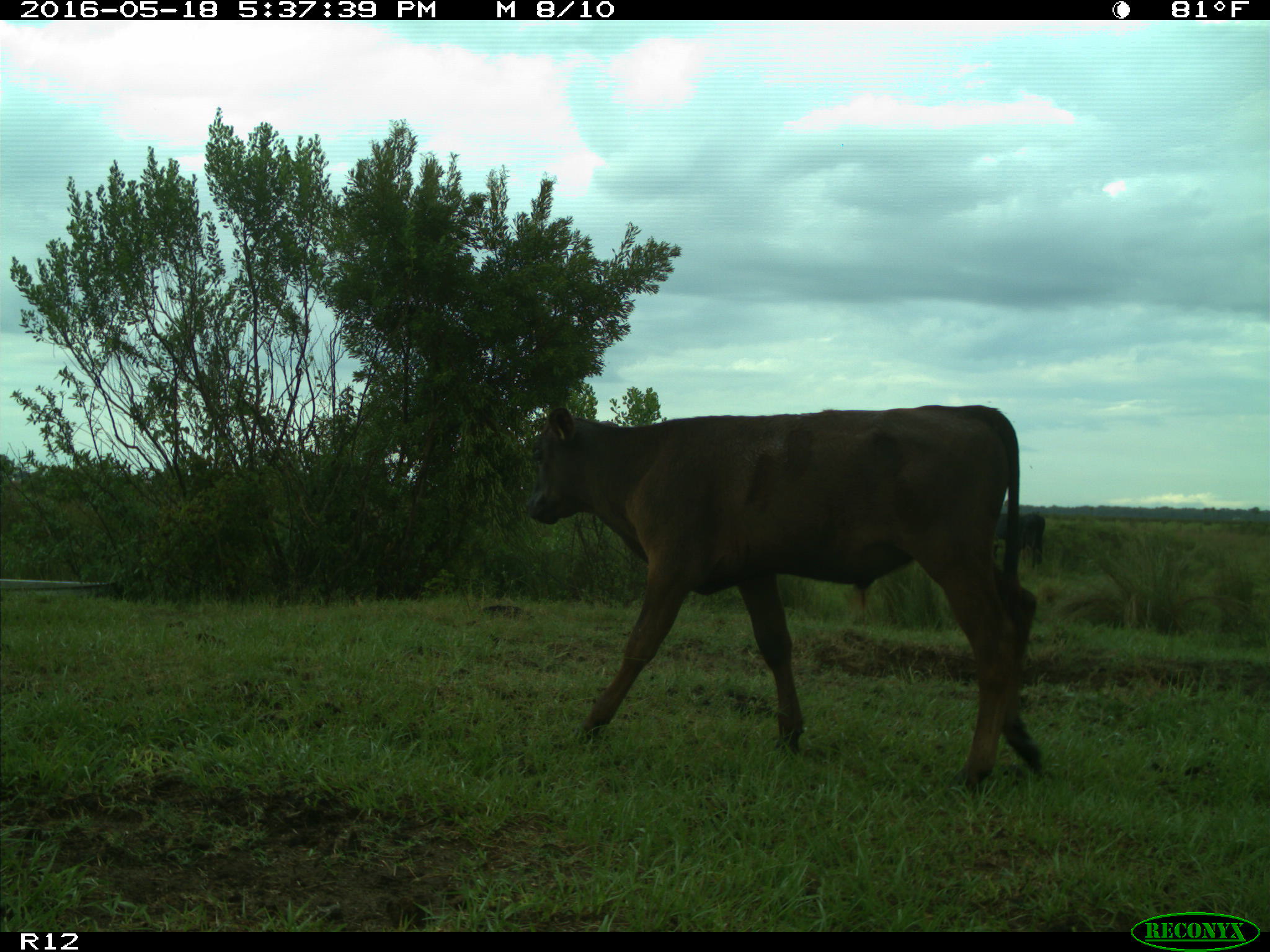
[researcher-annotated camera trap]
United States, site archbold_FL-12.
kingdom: Animalia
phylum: Chordata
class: Mammalia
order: Artiodactyla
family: Bovidae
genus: Bos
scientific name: Bos taurus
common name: domestic cow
Bos taurus (domestic cow).